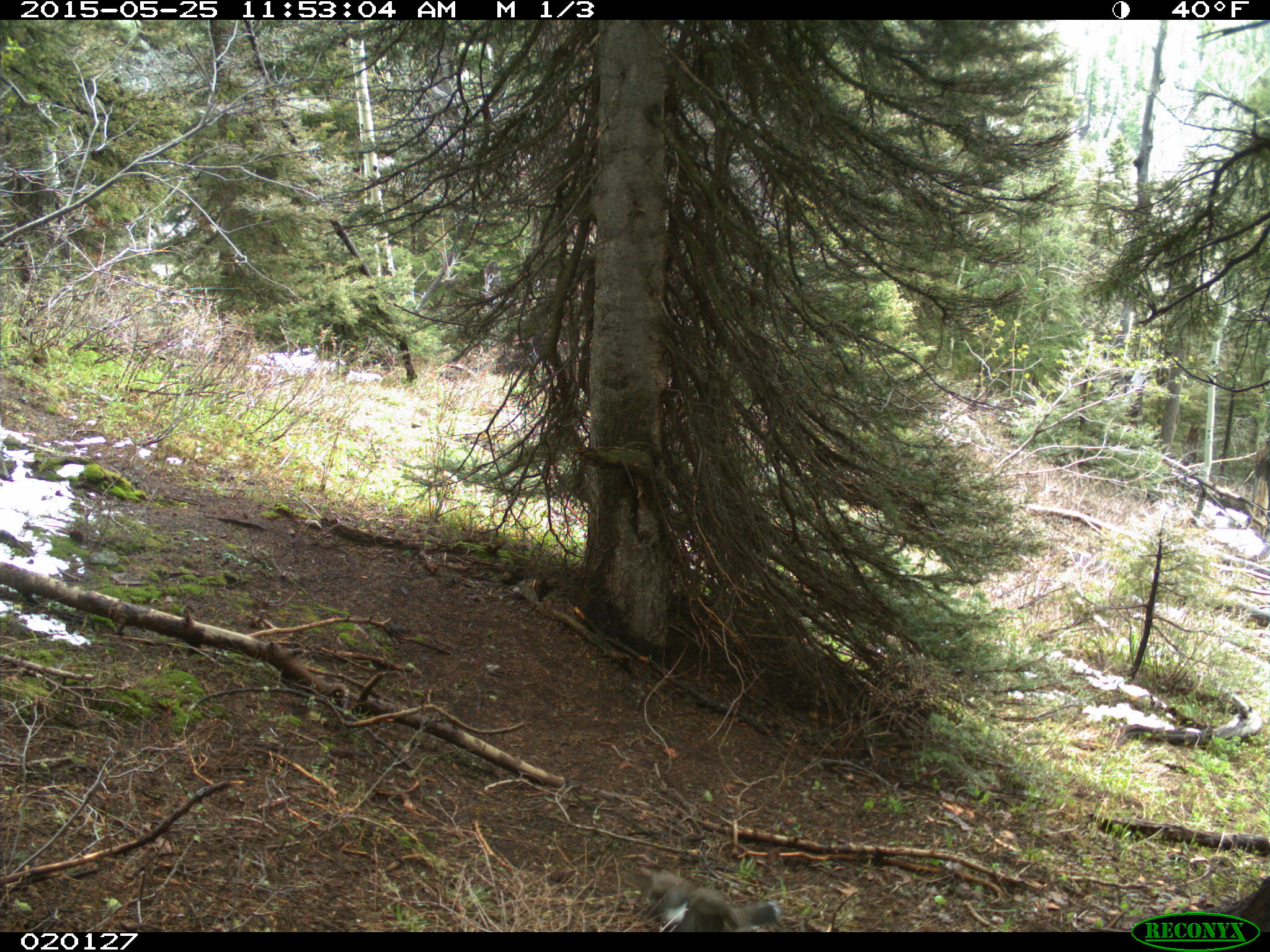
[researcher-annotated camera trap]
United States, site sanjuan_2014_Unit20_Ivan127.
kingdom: Animalia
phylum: Chordata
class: Aves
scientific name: Aves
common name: birds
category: unidentified bird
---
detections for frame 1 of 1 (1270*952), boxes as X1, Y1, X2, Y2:
animal: 632, 866, 785, 932